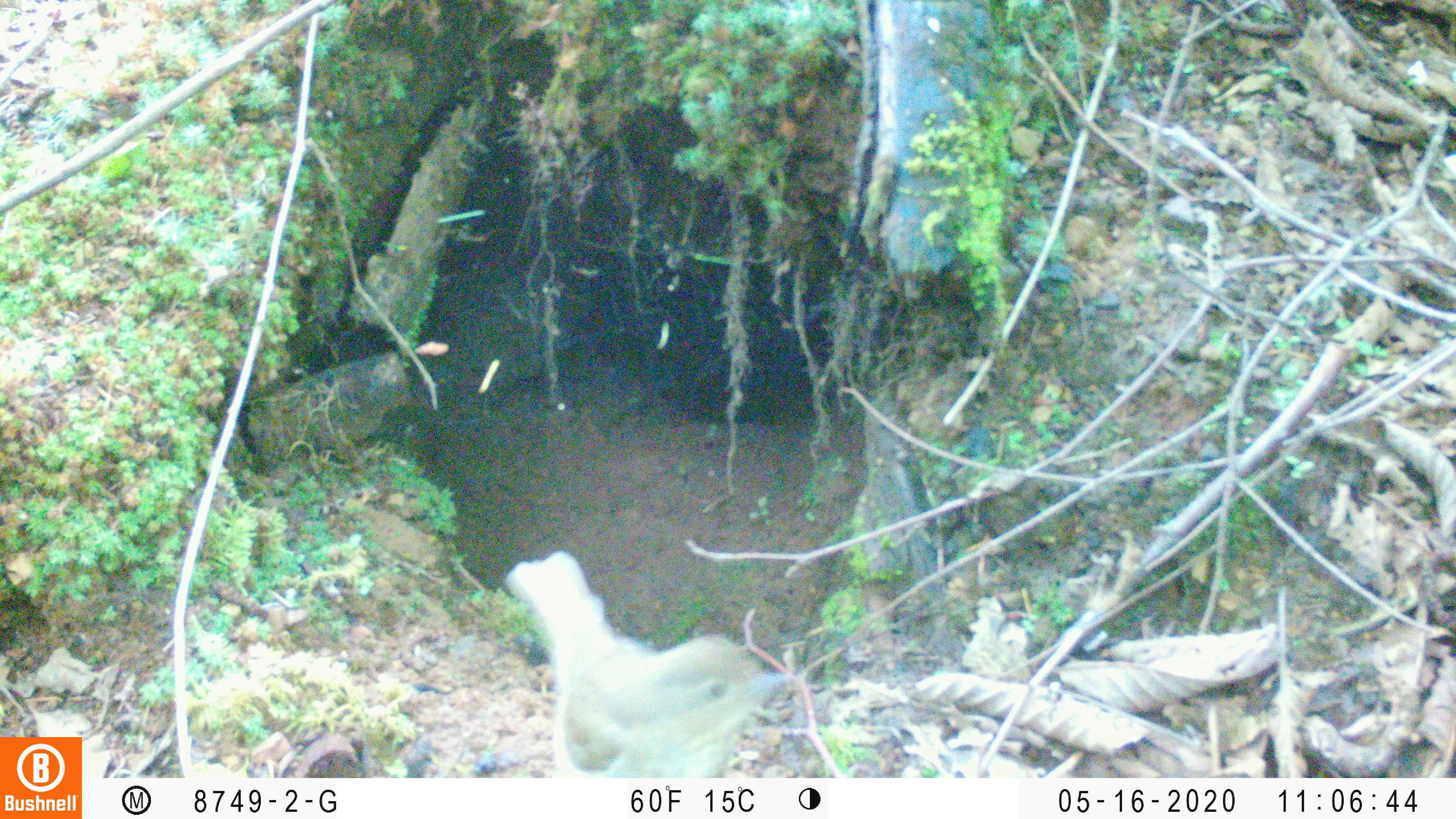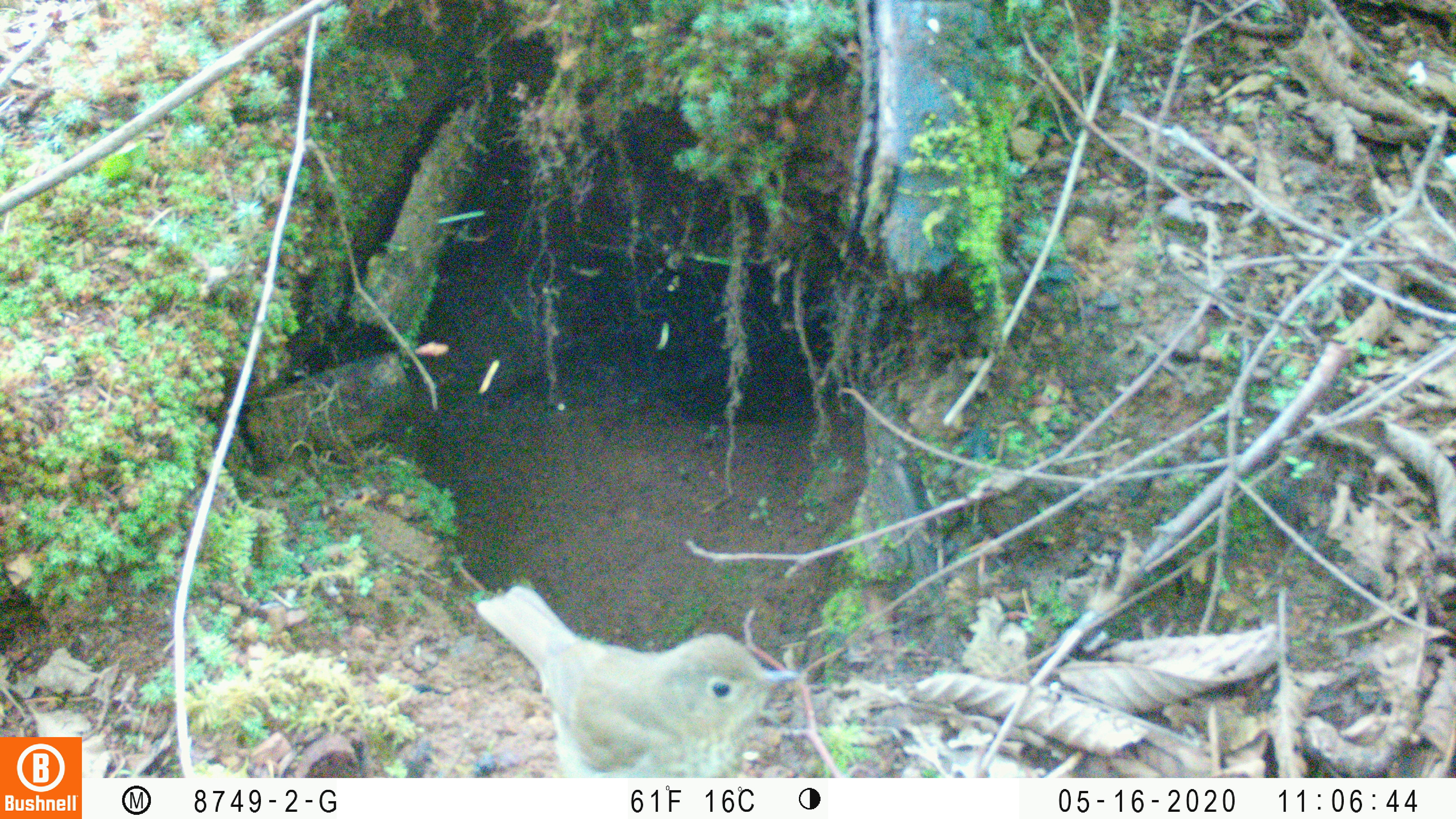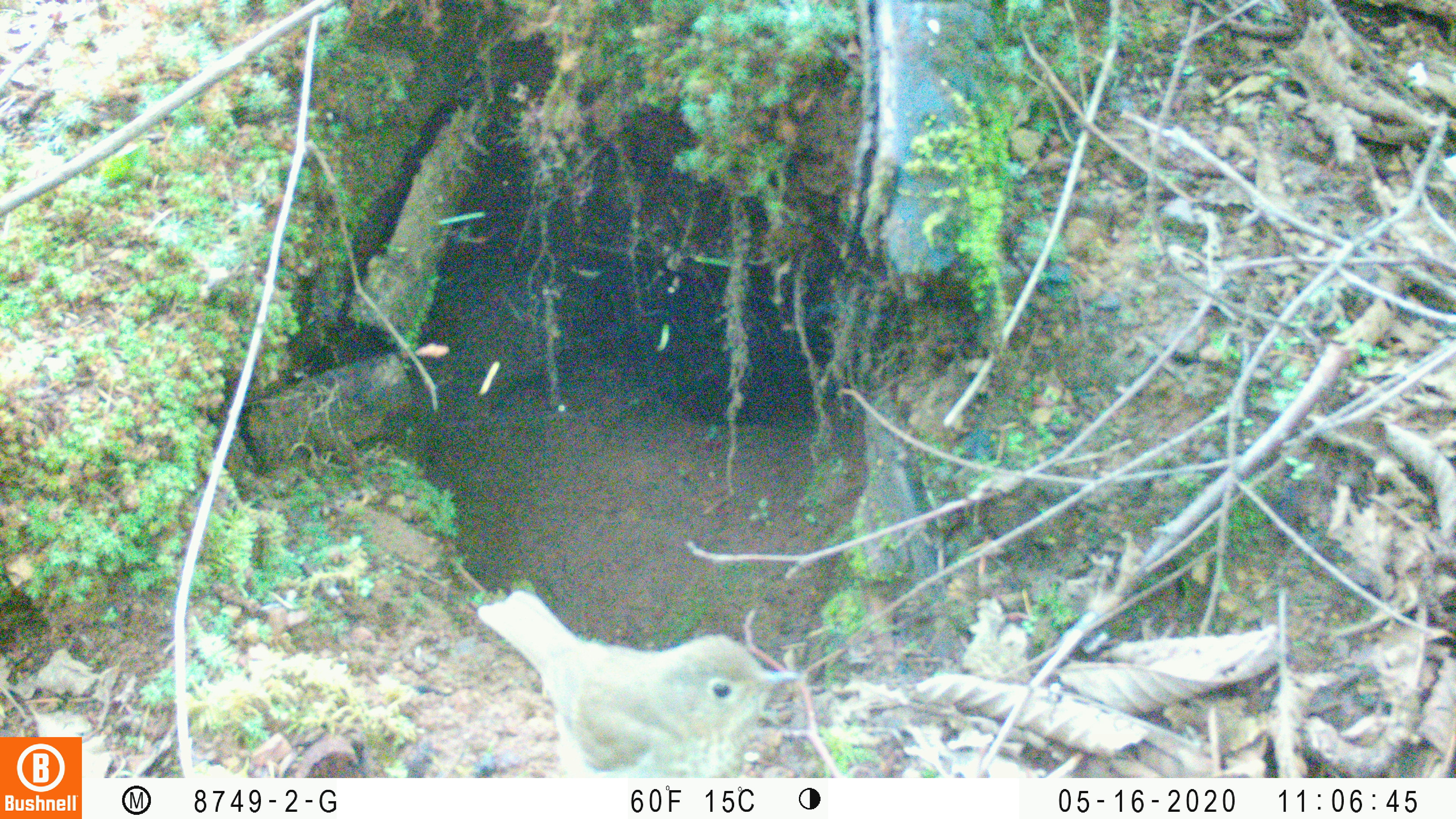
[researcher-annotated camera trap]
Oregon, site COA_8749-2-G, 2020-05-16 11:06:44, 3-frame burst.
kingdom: Animalia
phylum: Chordata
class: Aves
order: Passeriformes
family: Turdidae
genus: Catharus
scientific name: Catharus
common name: brown thrushes and nightingale-thrushes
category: catharus species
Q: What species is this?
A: Catharus species (brown thrushes and nightingale-thrushes) (Catharus).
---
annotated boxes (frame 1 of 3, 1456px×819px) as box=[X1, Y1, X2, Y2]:
catharus species: box=[511, 543, 800, 769]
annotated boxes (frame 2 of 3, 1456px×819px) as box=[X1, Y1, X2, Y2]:
catharus species: box=[478, 579, 806, 775]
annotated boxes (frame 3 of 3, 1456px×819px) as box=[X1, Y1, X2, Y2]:
catharus species: box=[466, 583, 806, 775]